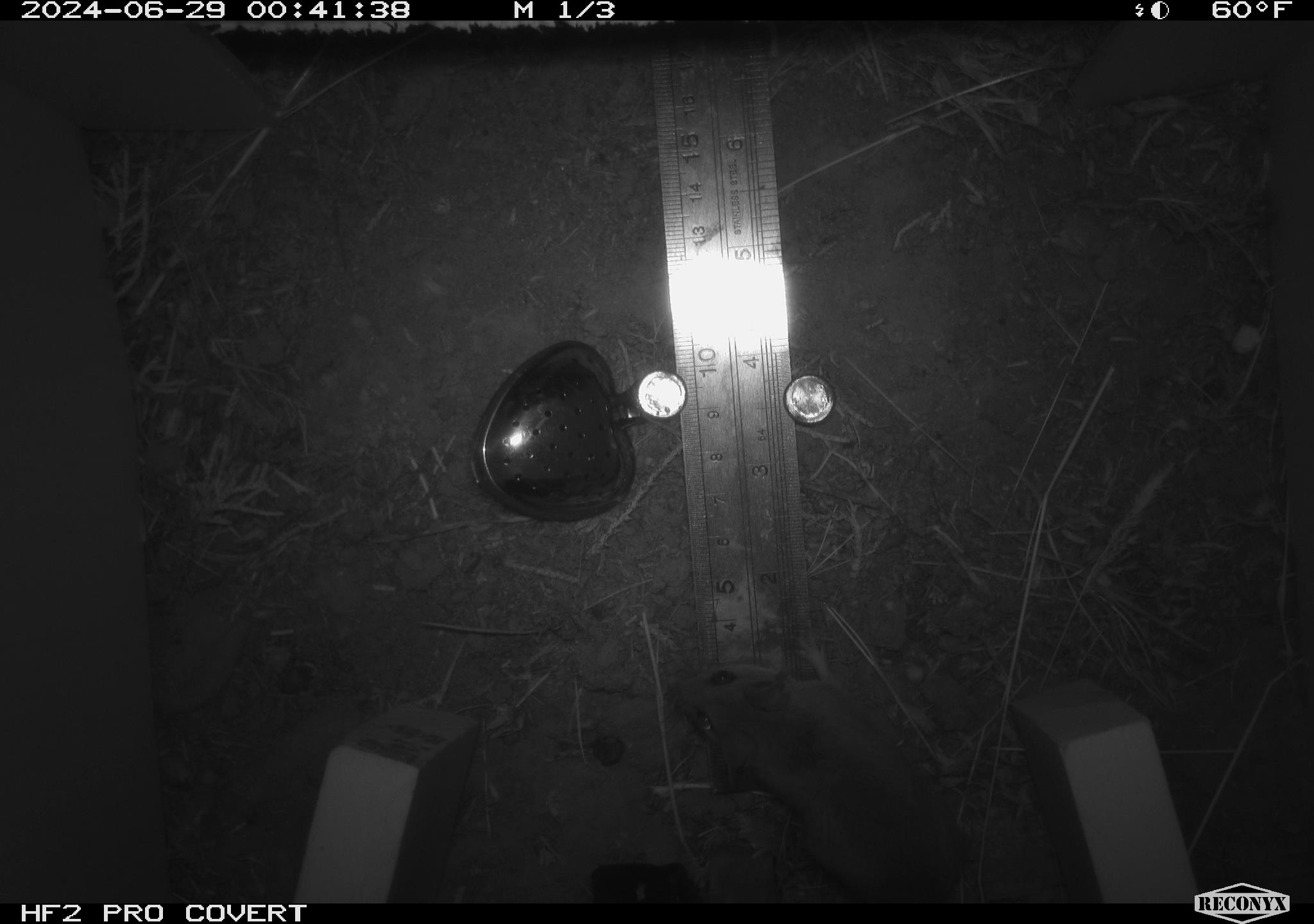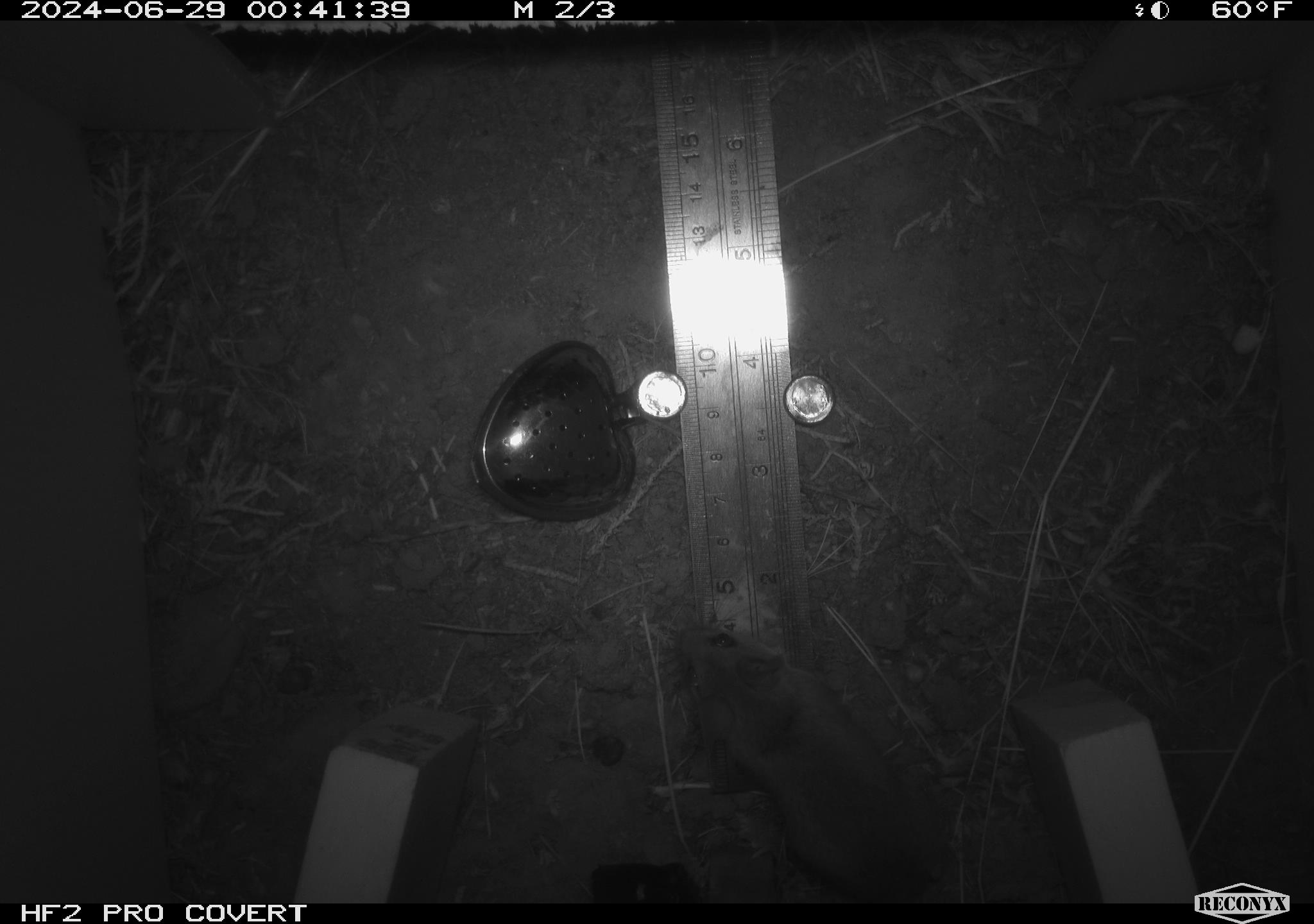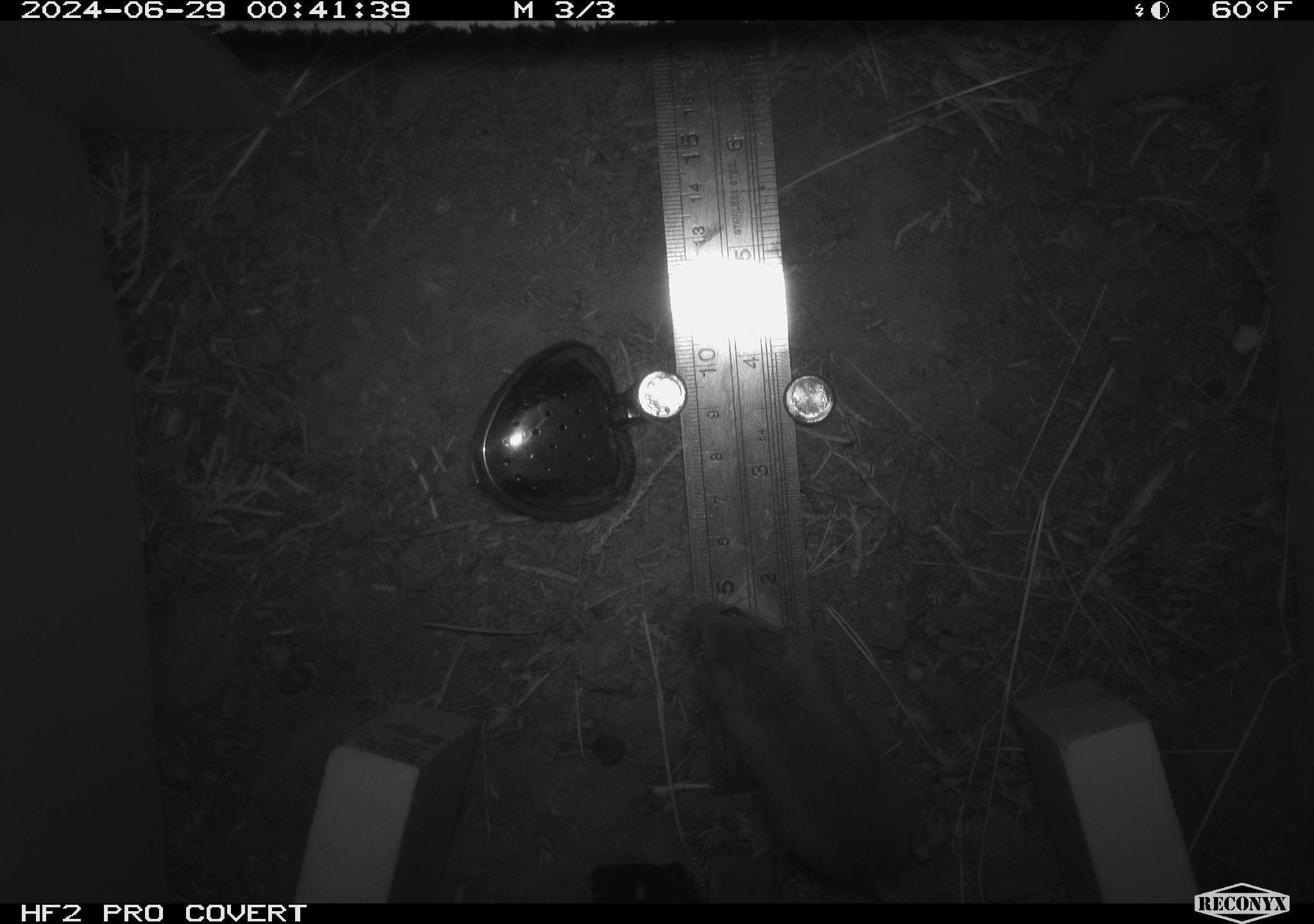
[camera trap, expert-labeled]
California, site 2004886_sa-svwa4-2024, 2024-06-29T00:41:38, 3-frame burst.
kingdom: Animalia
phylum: Chordata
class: Mammalia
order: Rodentia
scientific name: Rodentia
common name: mouse species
Mouse species (Rodentia).